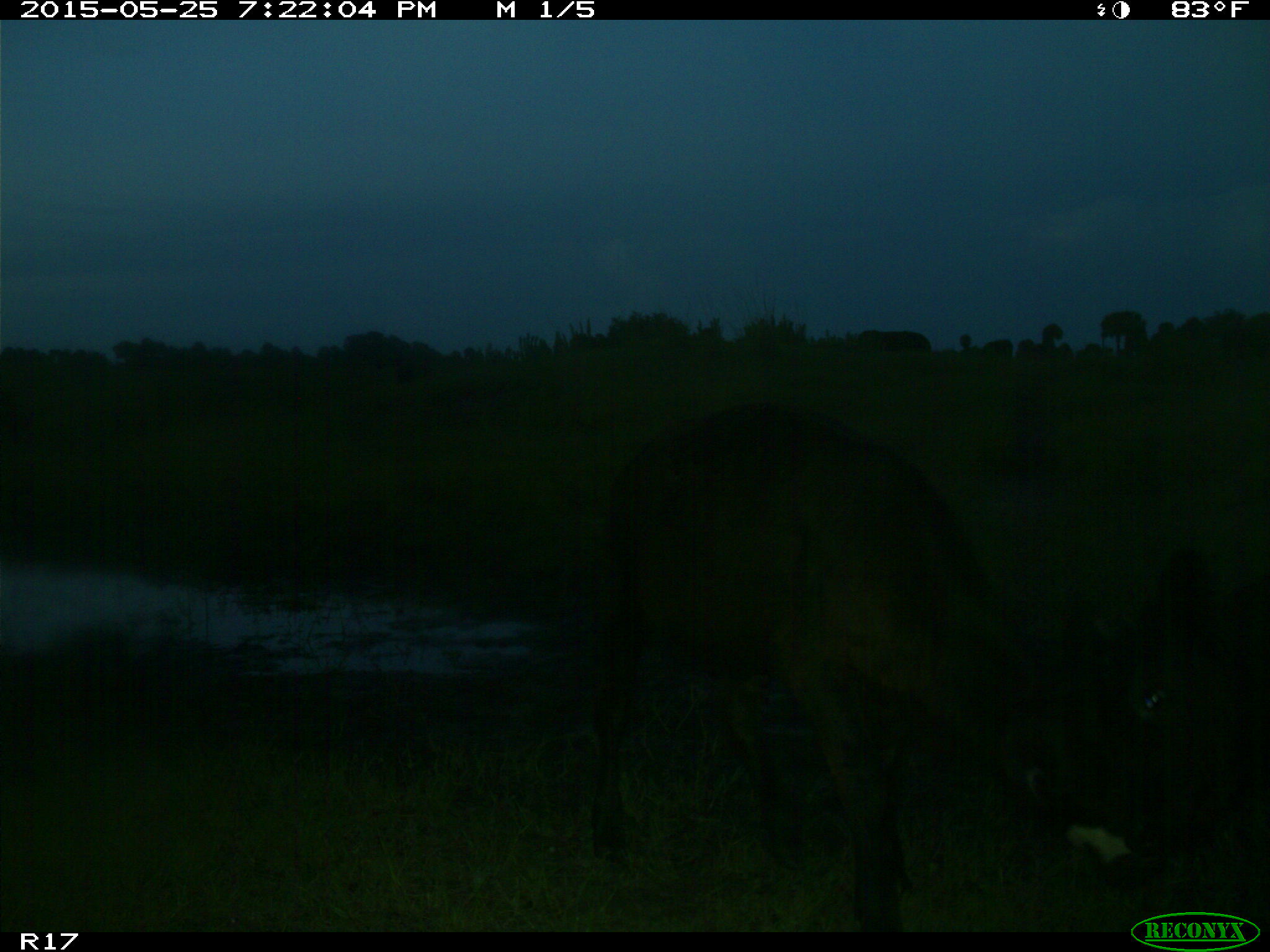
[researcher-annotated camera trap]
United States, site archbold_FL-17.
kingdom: Animalia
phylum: Chordata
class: Mammalia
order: Artiodactyla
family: Bovidae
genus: Bos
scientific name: Bos taurus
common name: domestic cow